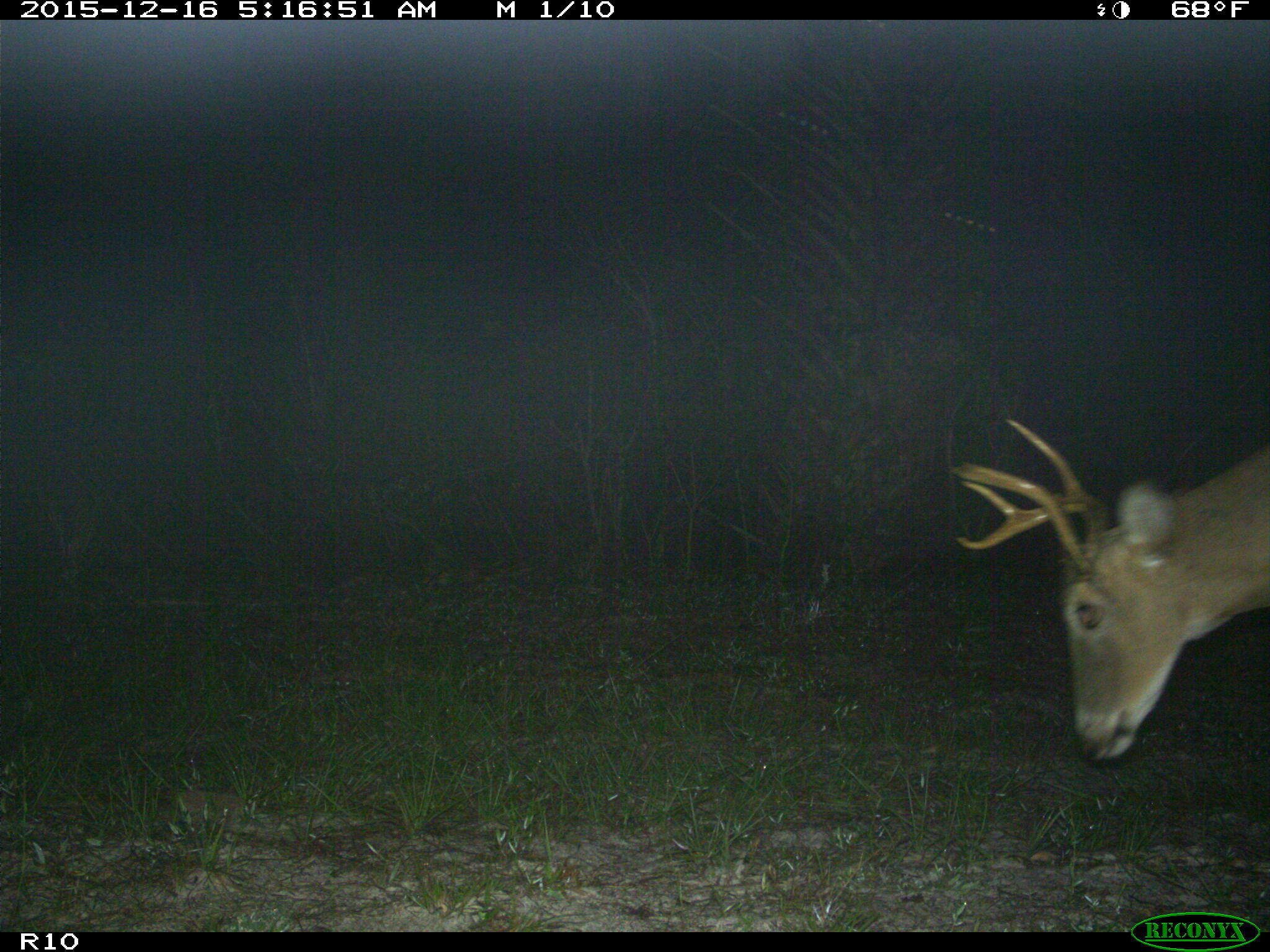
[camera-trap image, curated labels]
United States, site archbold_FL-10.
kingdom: Animalia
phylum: Chordata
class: Mammalia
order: Artiodactyla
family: Cervidae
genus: Odocoileus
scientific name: Odocoileus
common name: deer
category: unidentified deer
Unidentified deer (deer) (Odocoileus).